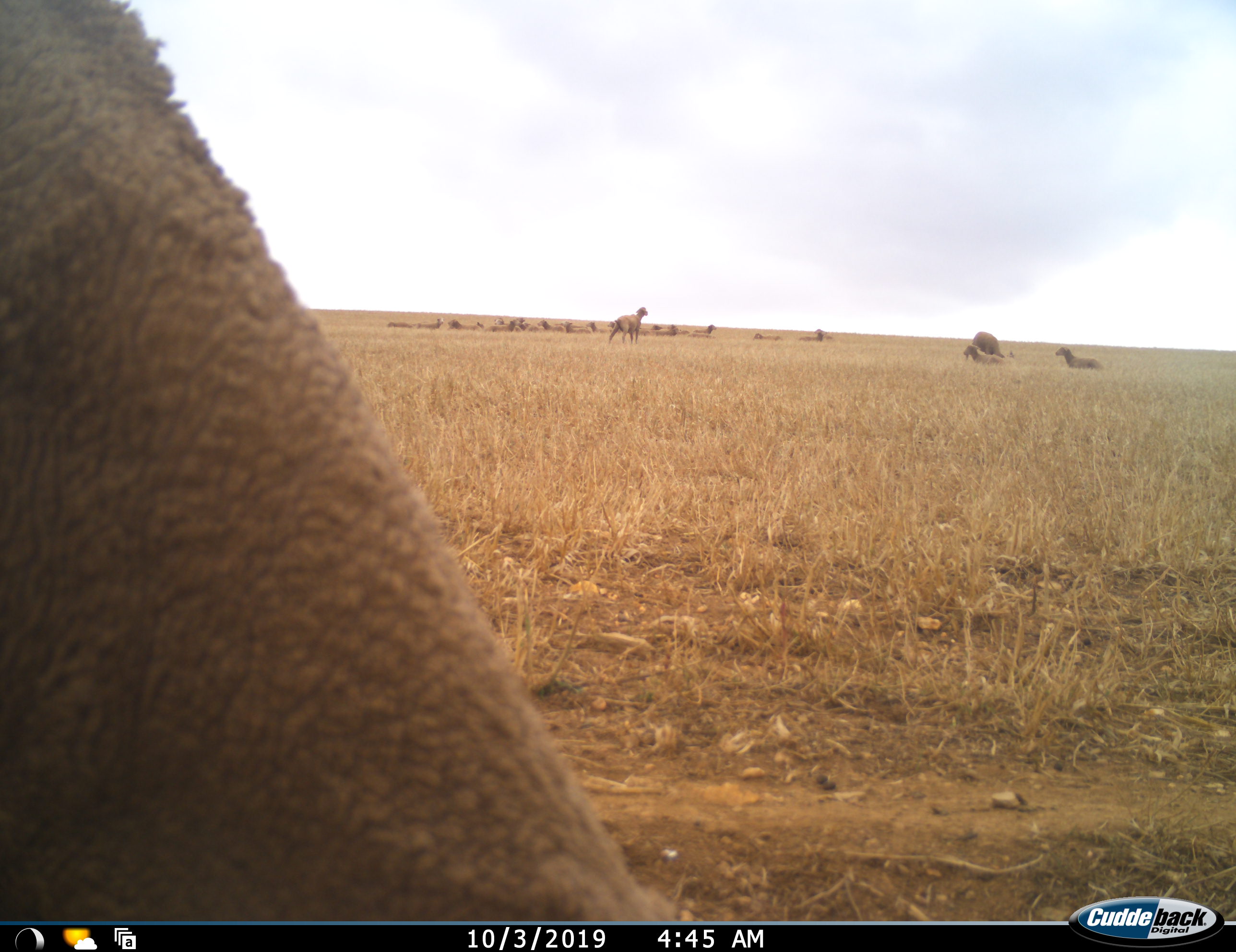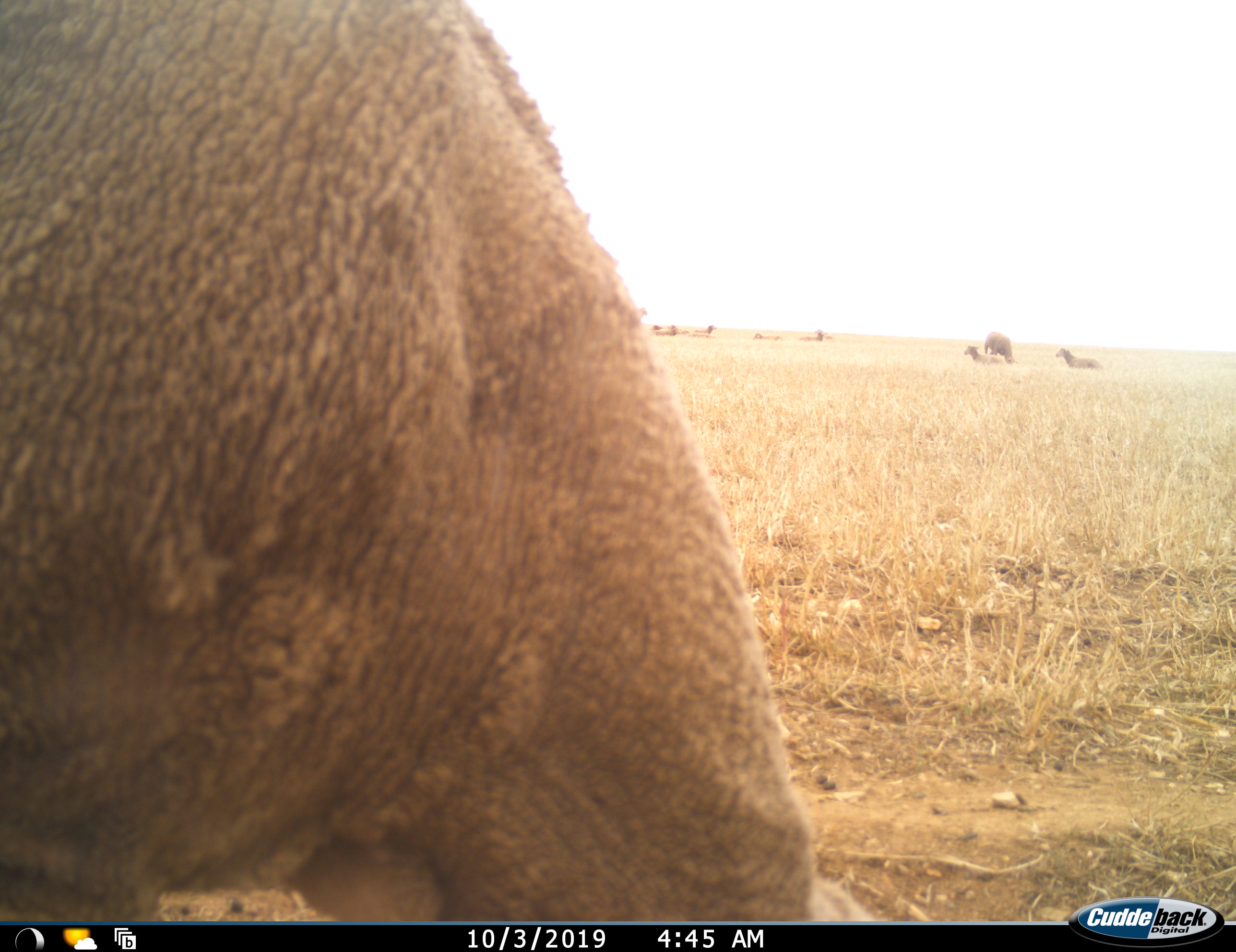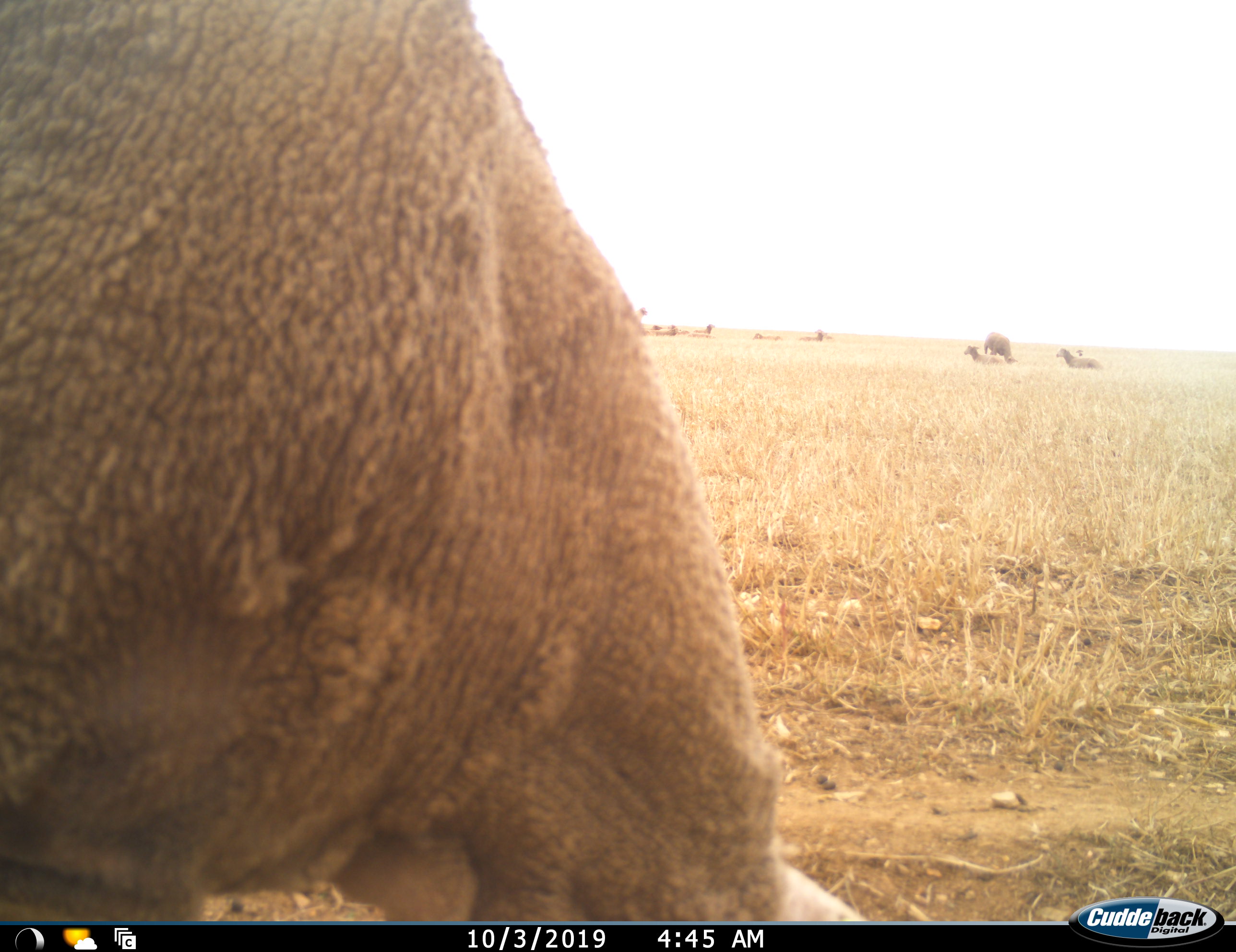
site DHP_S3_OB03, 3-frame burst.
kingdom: Animalia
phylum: Chordata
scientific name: Vertebrata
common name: domestic animal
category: domesticanimal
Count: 11-50.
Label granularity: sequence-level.